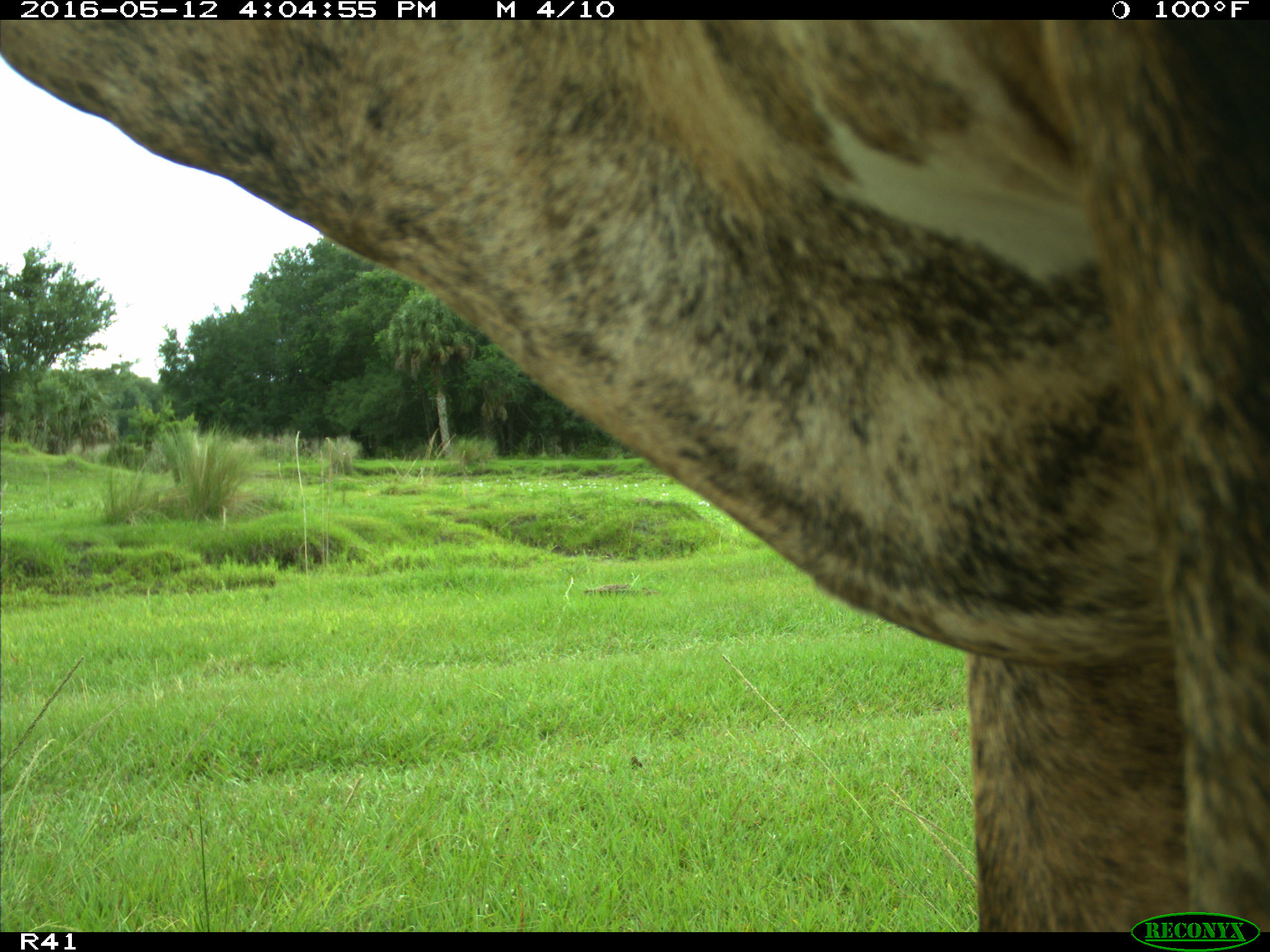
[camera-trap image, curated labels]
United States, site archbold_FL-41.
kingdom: Animalia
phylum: Chordata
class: Mammalia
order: Artiodactyla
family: Bovidae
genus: Bos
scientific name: Bos taurus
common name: domestic cow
Bos taurus (domestic cow).